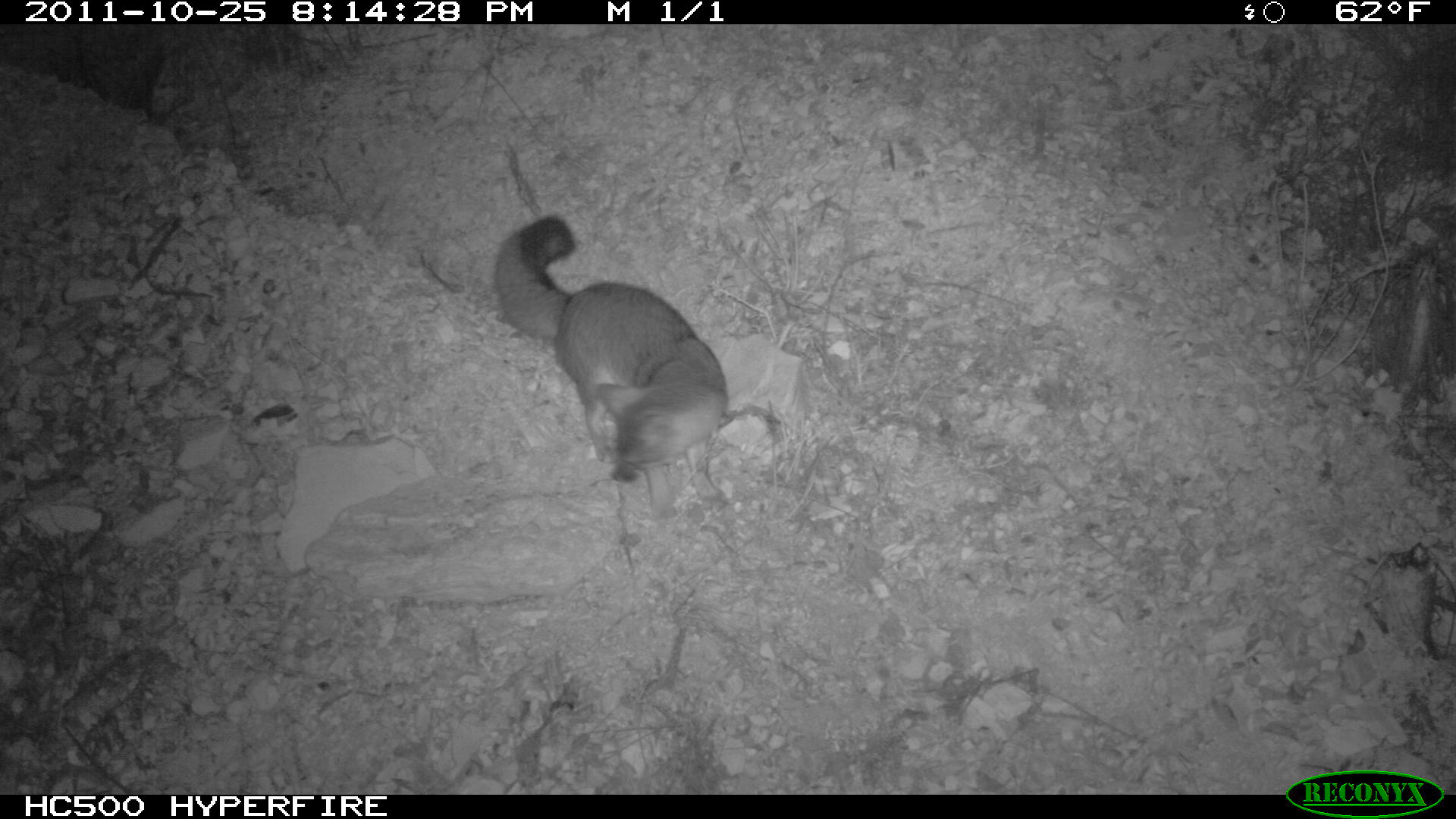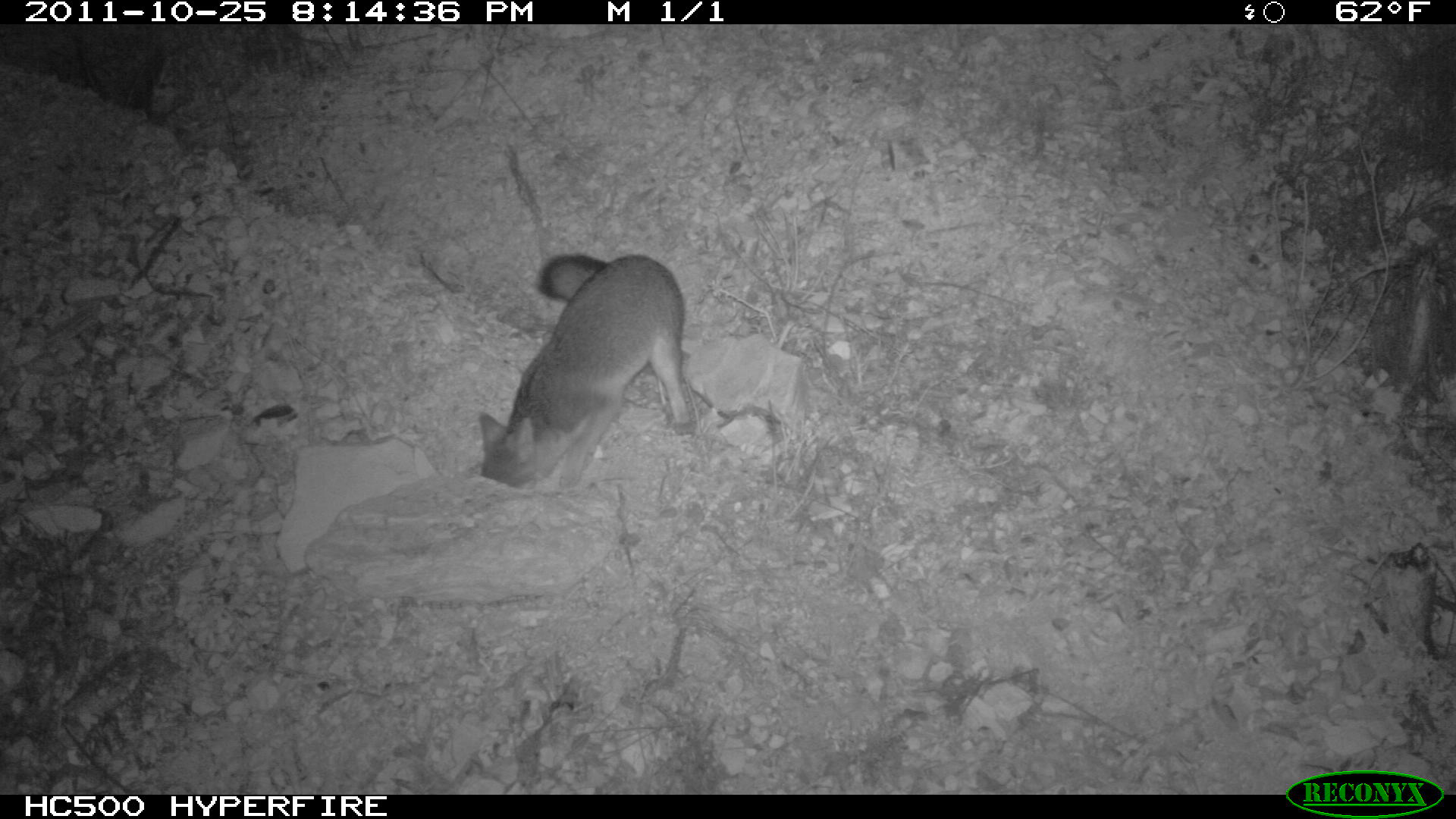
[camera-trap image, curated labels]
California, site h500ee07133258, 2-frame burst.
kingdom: Animalia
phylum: Chordata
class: Mammalia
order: Carnivora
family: Canidae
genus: Urocyon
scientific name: Urocyon littoralis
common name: island fox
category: fox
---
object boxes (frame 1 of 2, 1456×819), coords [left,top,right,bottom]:
fox: [494,216,728,520]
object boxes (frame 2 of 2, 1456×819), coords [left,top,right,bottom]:
fox: [478,253,695,488]